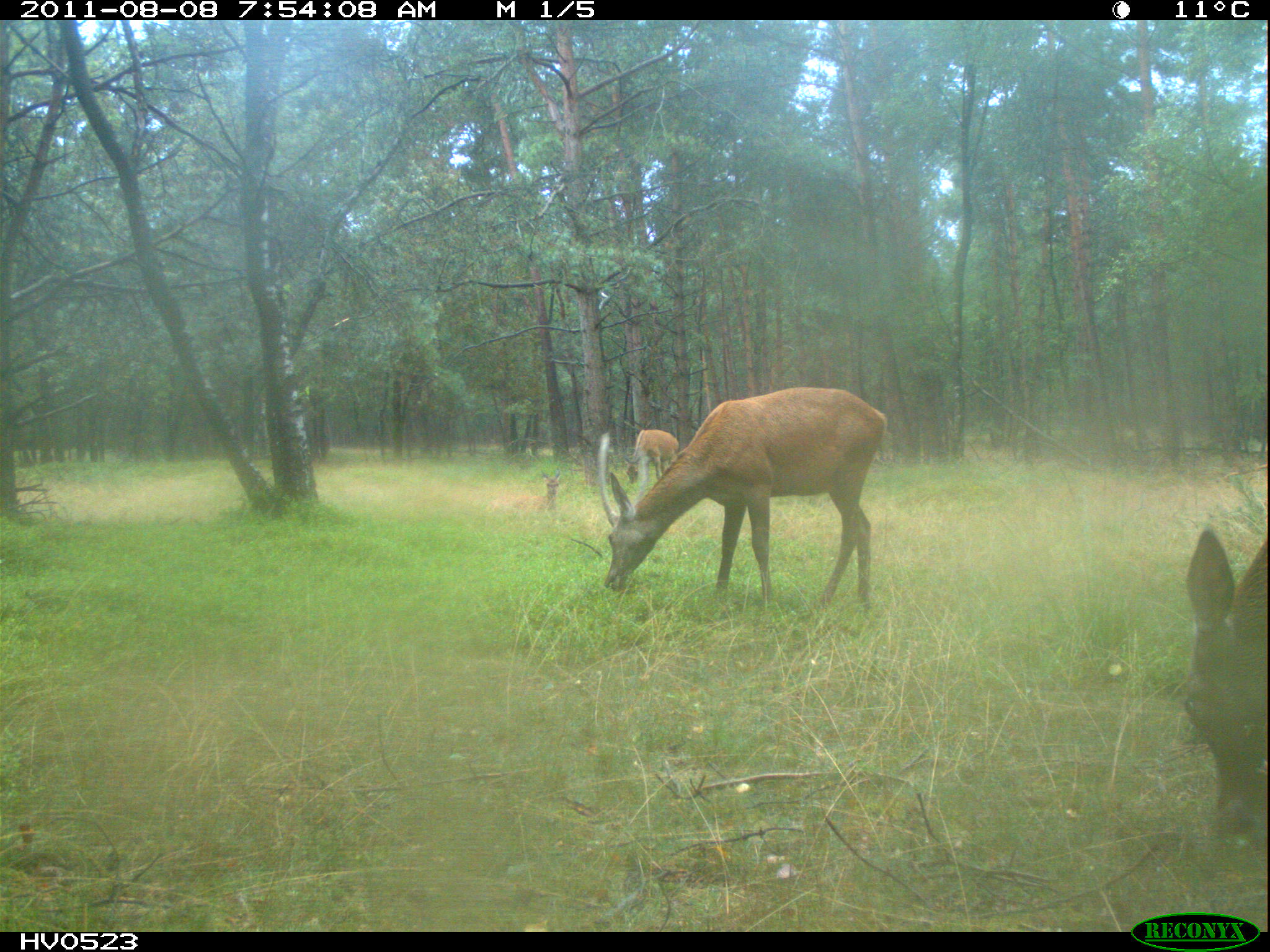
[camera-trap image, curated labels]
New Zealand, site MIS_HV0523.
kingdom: Animalia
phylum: Chordata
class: Mammalia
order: Artiodactyla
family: Cervidae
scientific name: Cervidae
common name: deer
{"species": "deer (Cervidae)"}